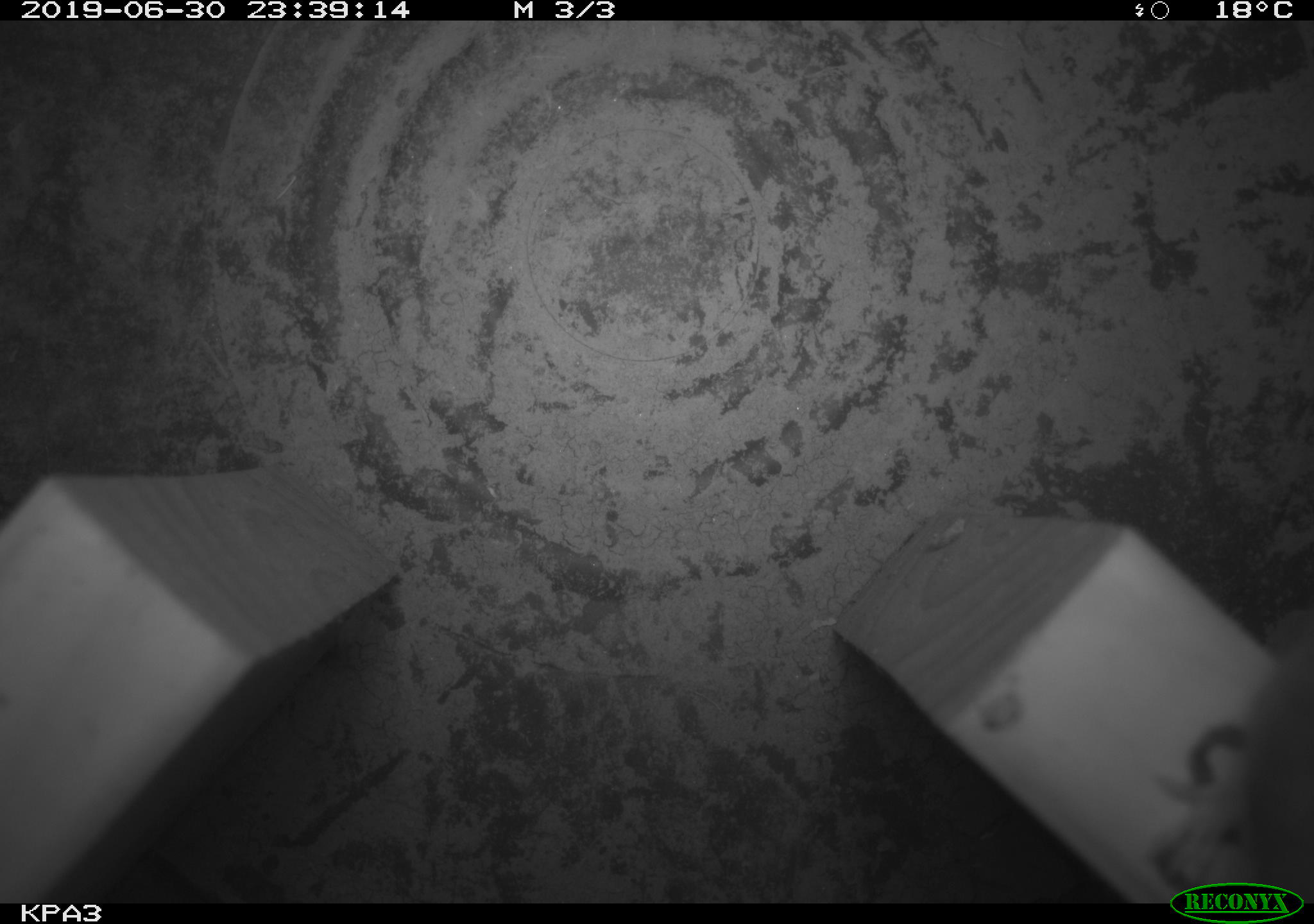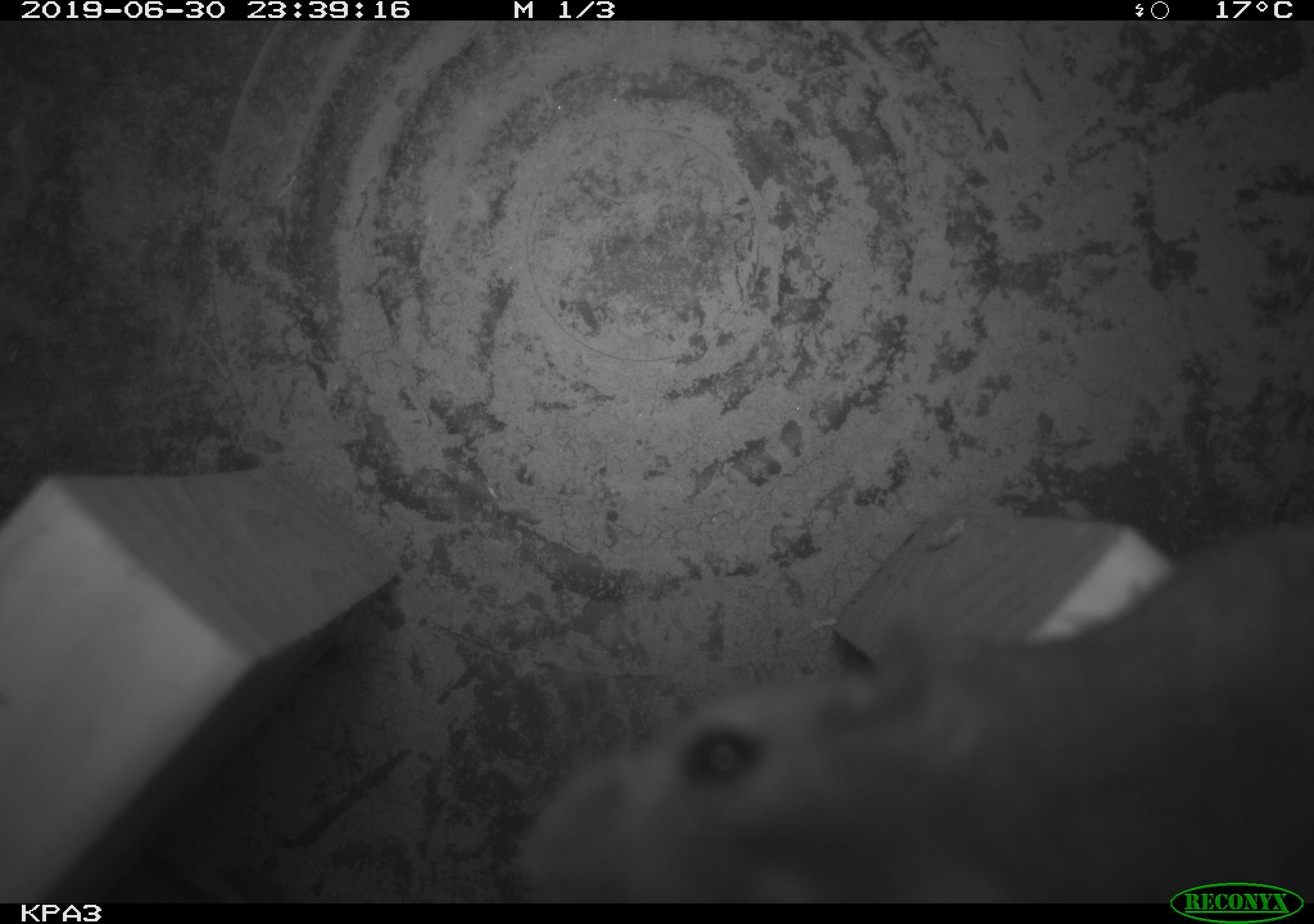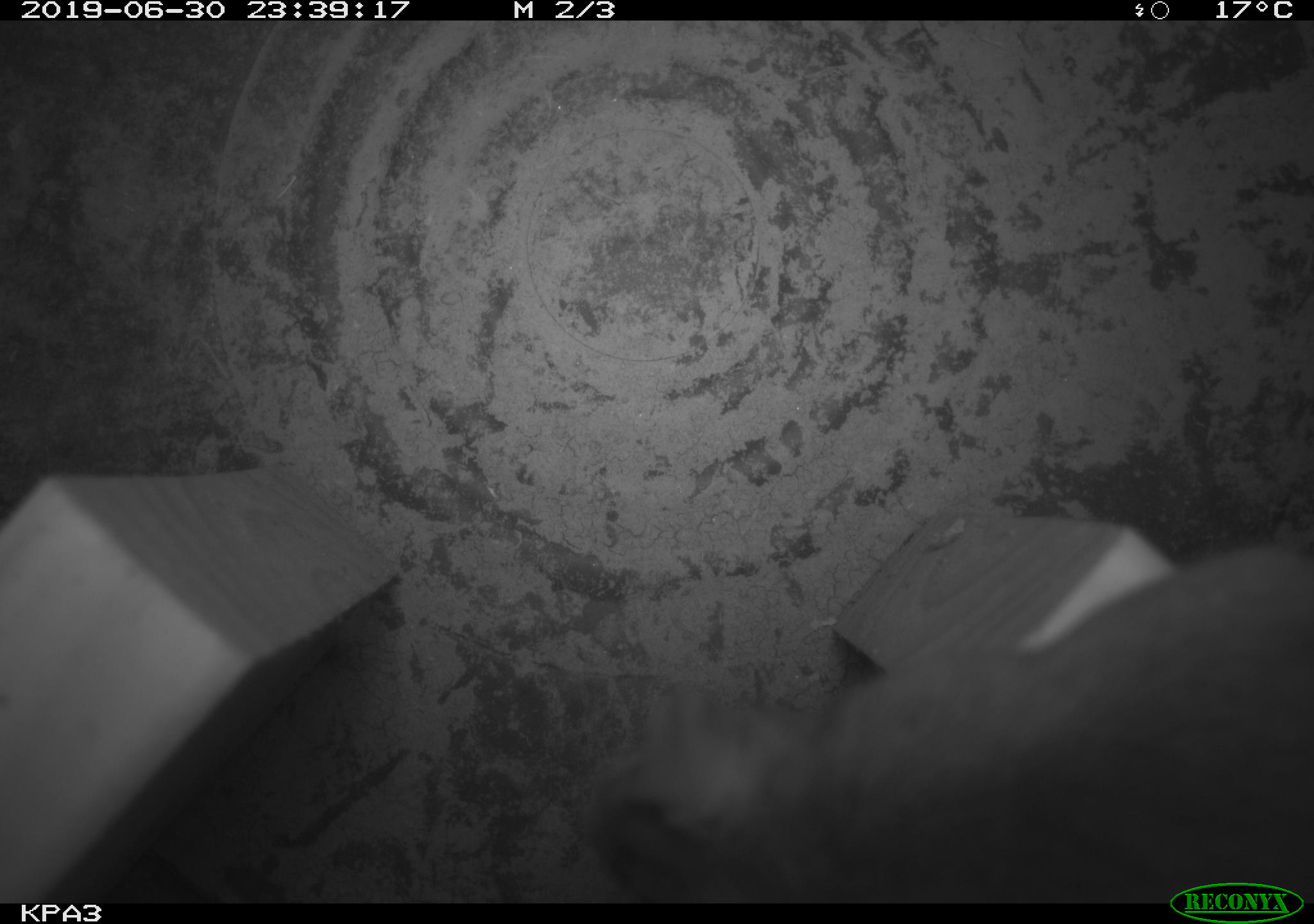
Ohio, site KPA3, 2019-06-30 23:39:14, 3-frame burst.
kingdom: Animalia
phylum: Chordata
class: Mammalia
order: Rodentia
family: Cricetidae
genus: Peromyscus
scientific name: Peromyscus leucopus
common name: white-footed mouse